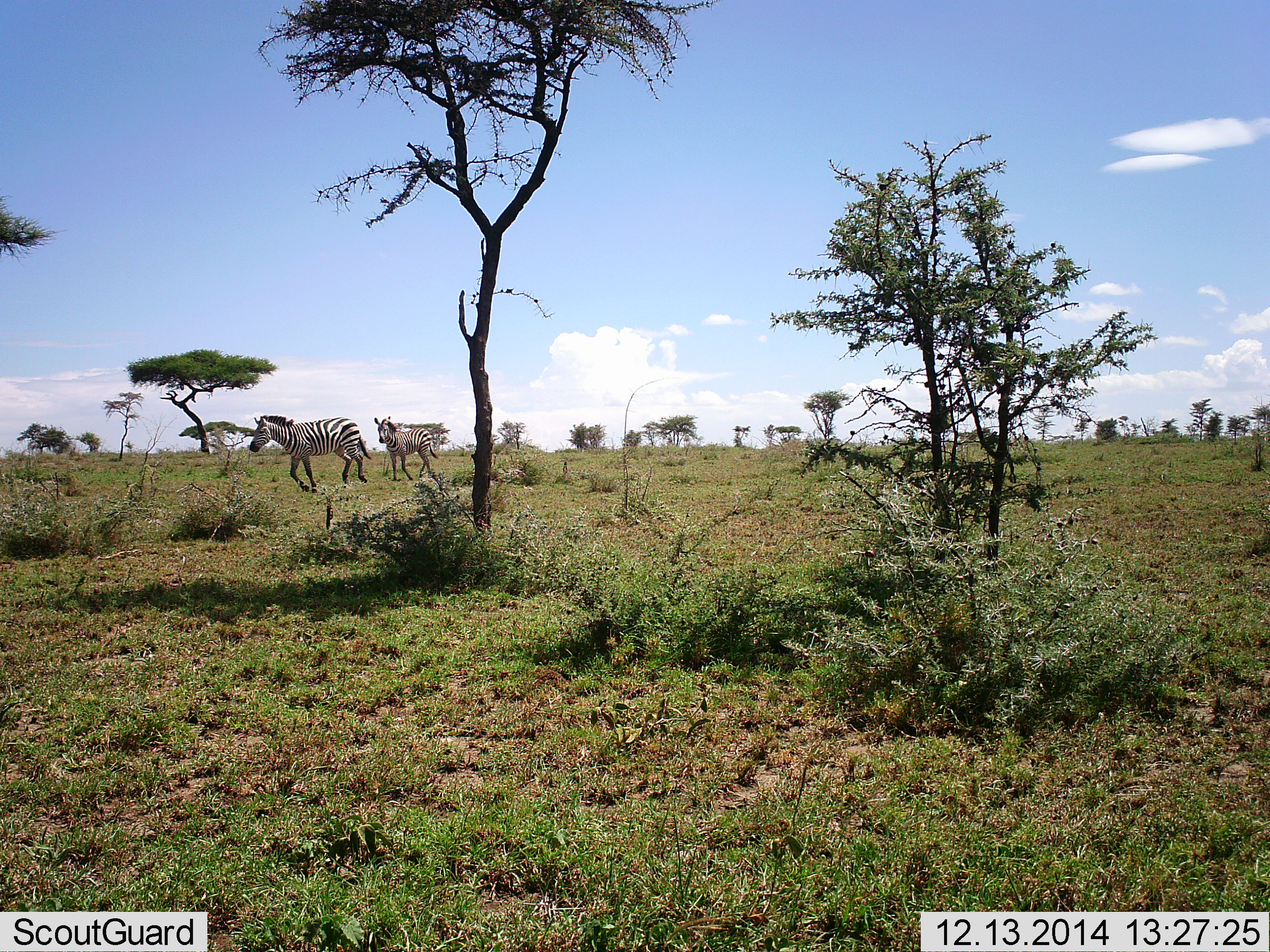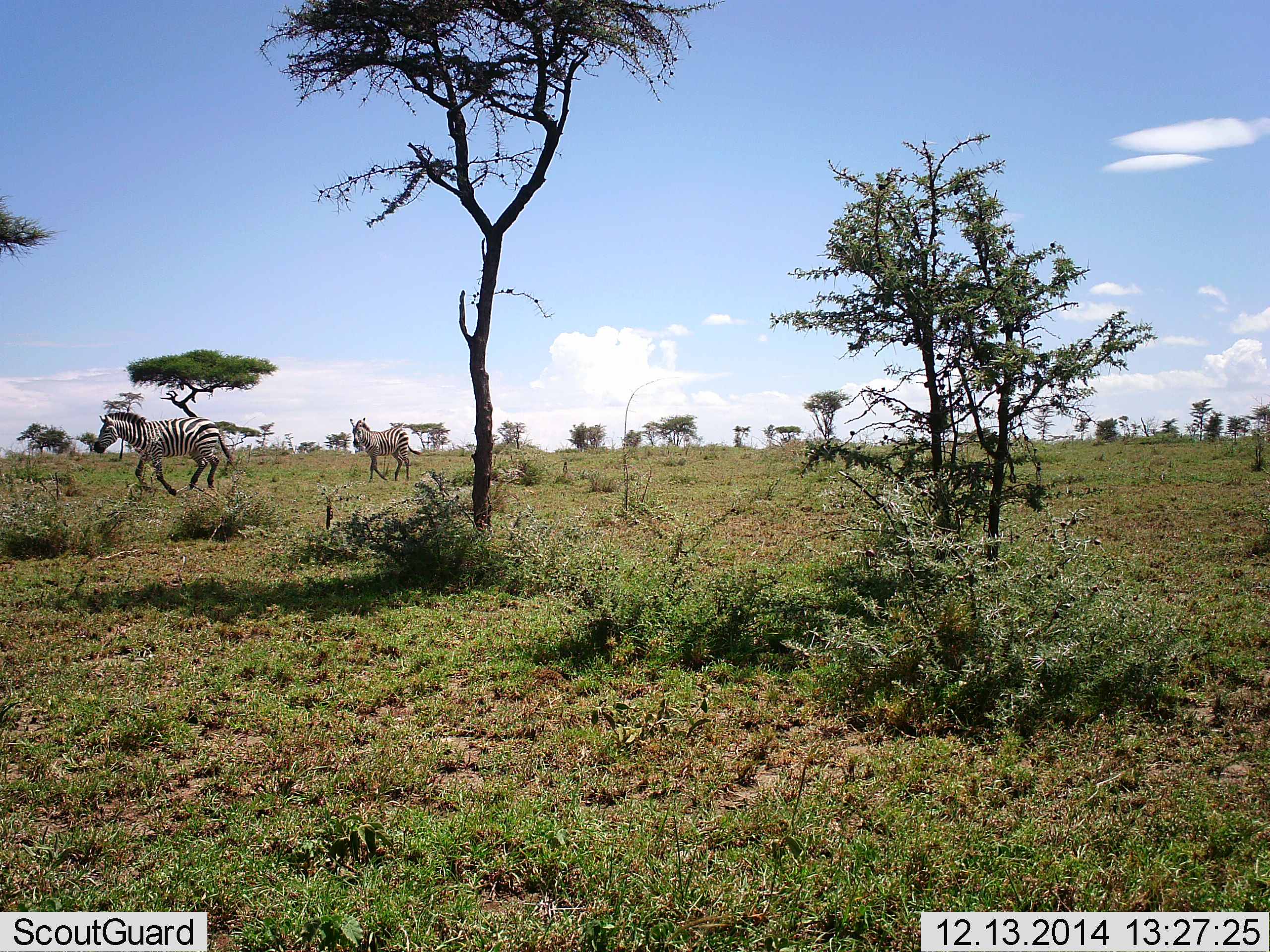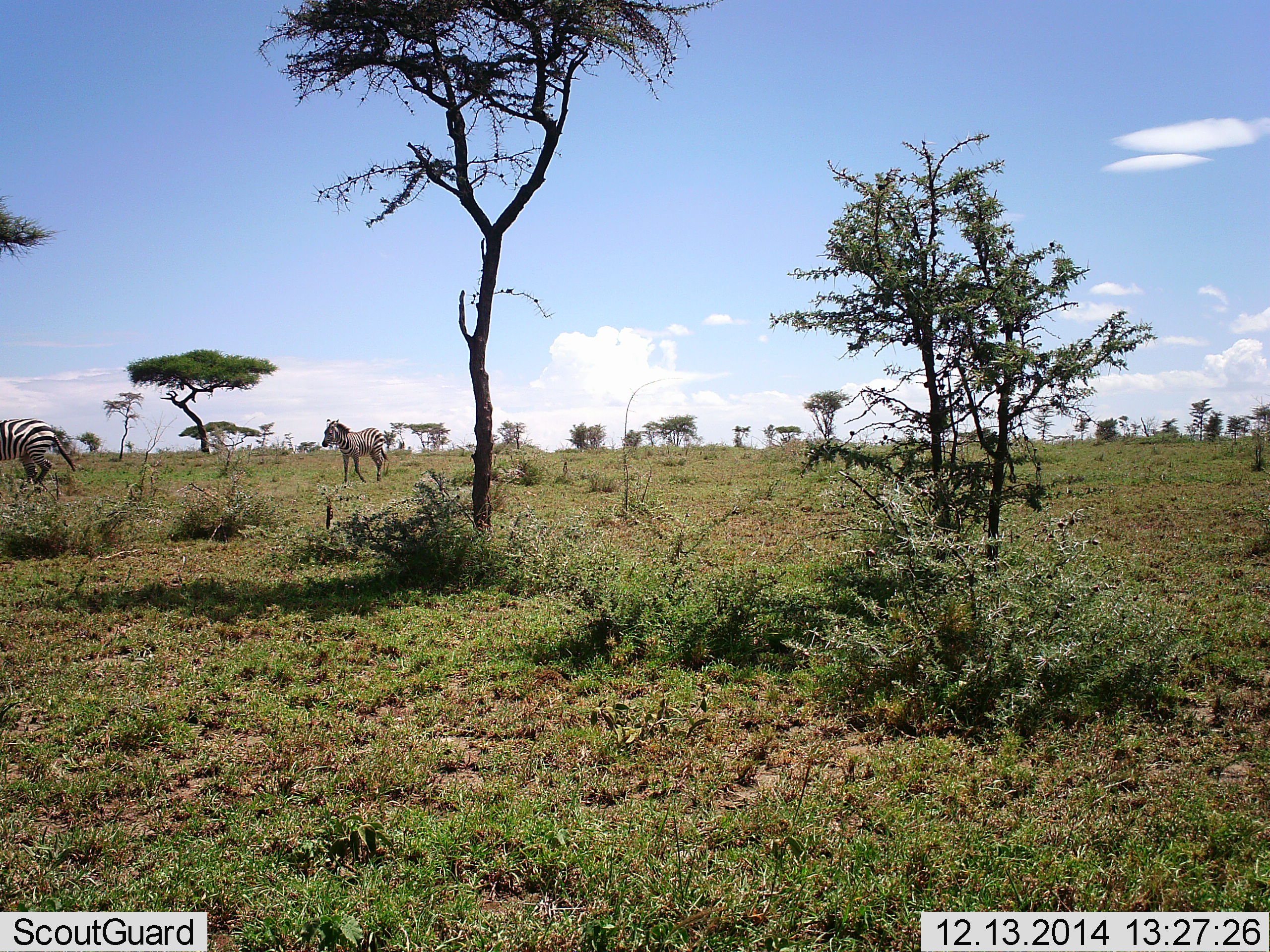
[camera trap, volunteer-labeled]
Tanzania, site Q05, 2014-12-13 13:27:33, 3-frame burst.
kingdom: Animalia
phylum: Chordata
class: Mammalia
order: Perissodactyla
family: Equidae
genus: Equus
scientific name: Equus quagga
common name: plains zebra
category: zebra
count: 2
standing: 0%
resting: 0%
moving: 100%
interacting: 0%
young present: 10%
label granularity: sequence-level